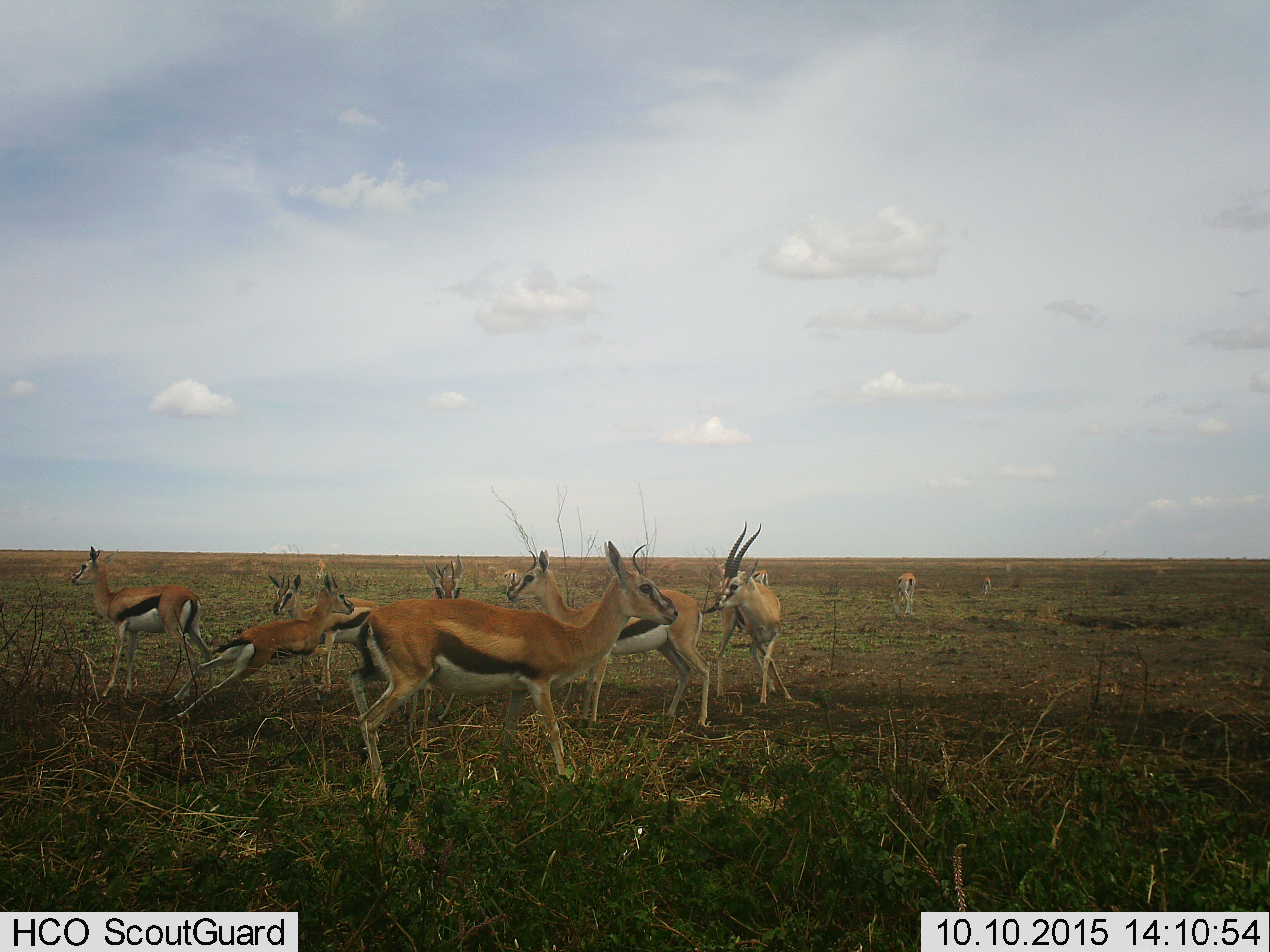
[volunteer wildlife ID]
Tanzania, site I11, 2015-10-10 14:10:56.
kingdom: Animalia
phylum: Chordata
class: Mammalia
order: Artiodactyla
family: Bovidae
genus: Eudorcas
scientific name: Eudorcas thomsonii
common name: thomson's gazelle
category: gazellethomsons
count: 11-50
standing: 90%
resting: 0%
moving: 60%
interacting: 0%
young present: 40%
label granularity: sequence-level